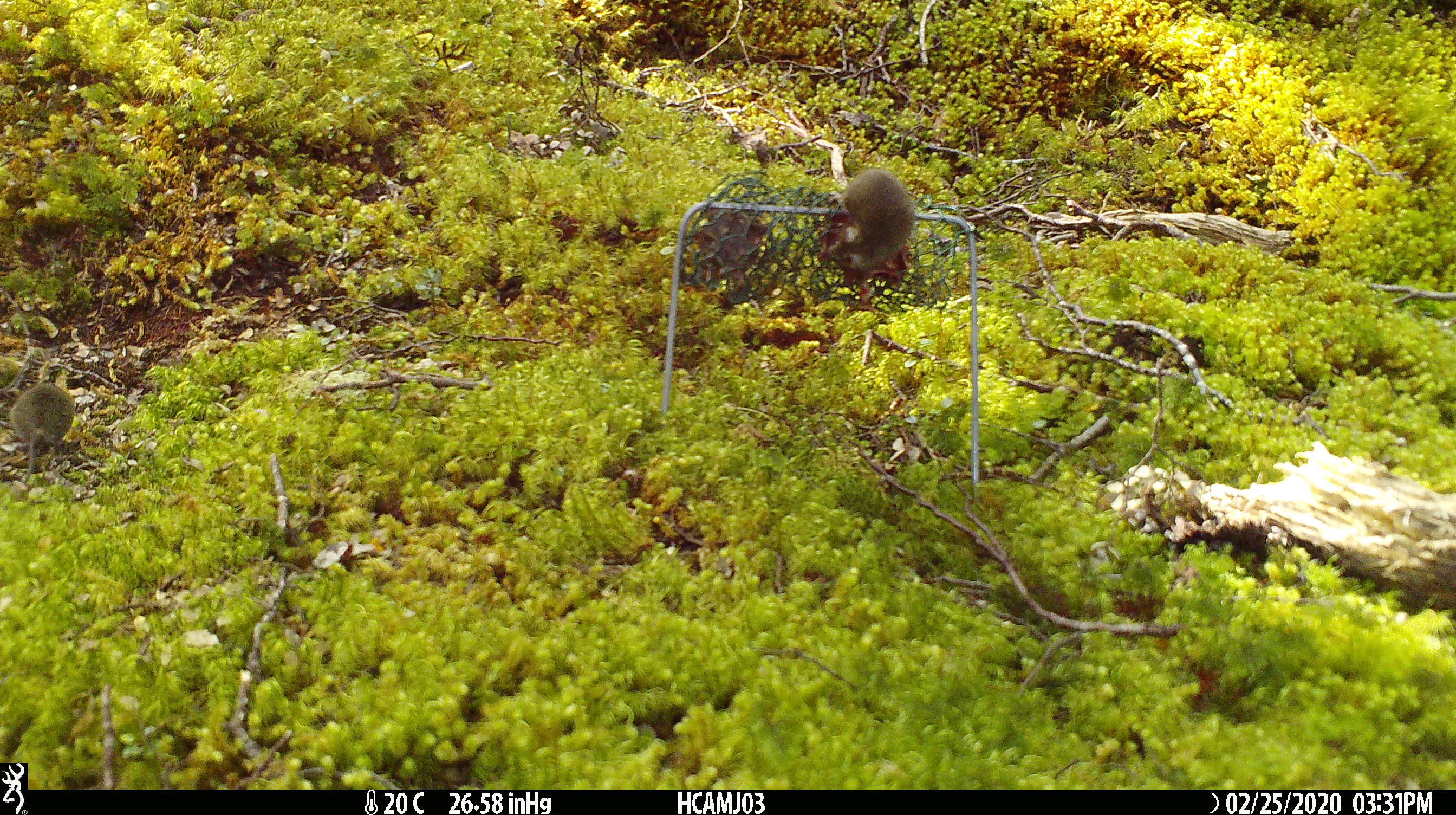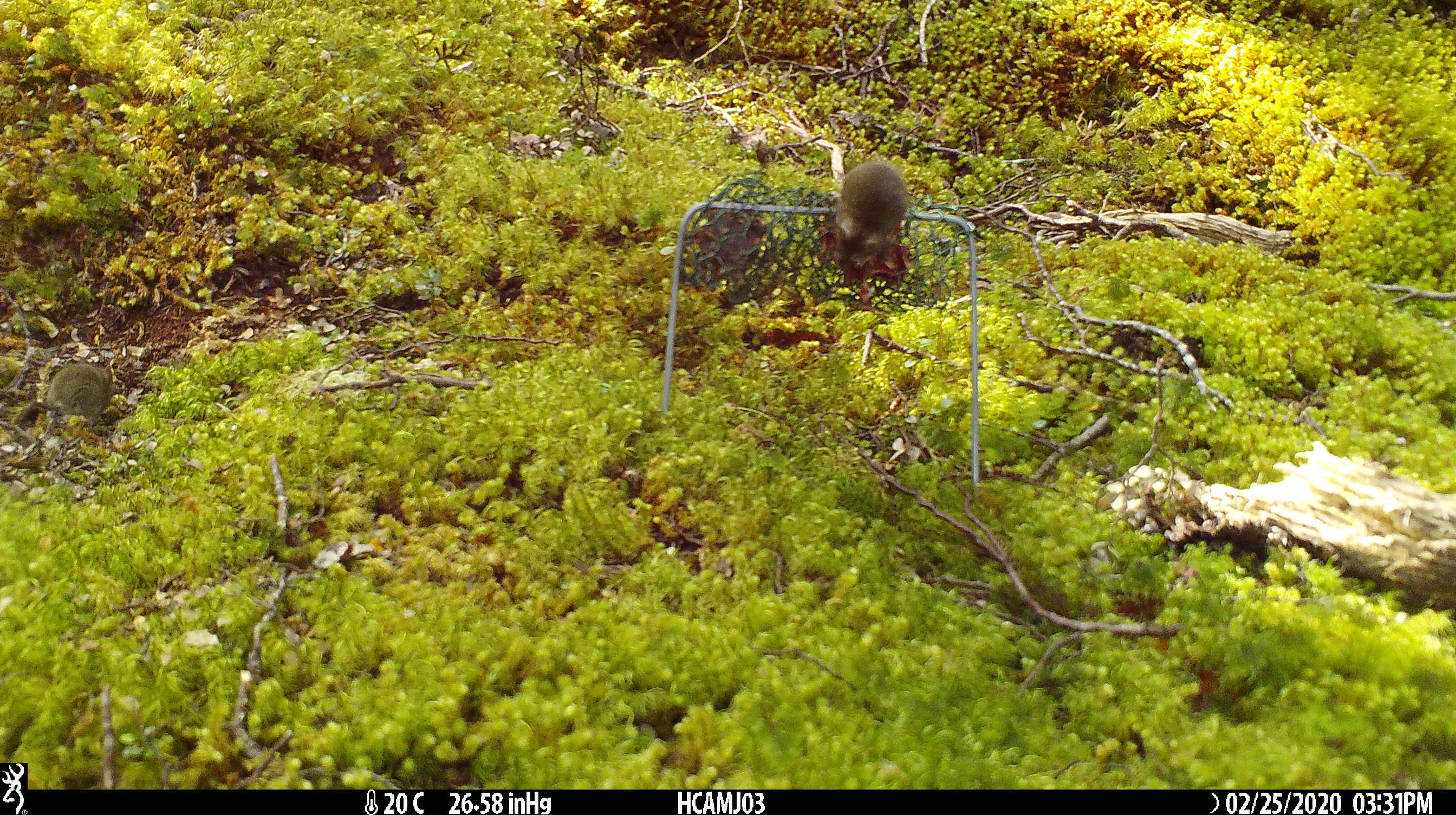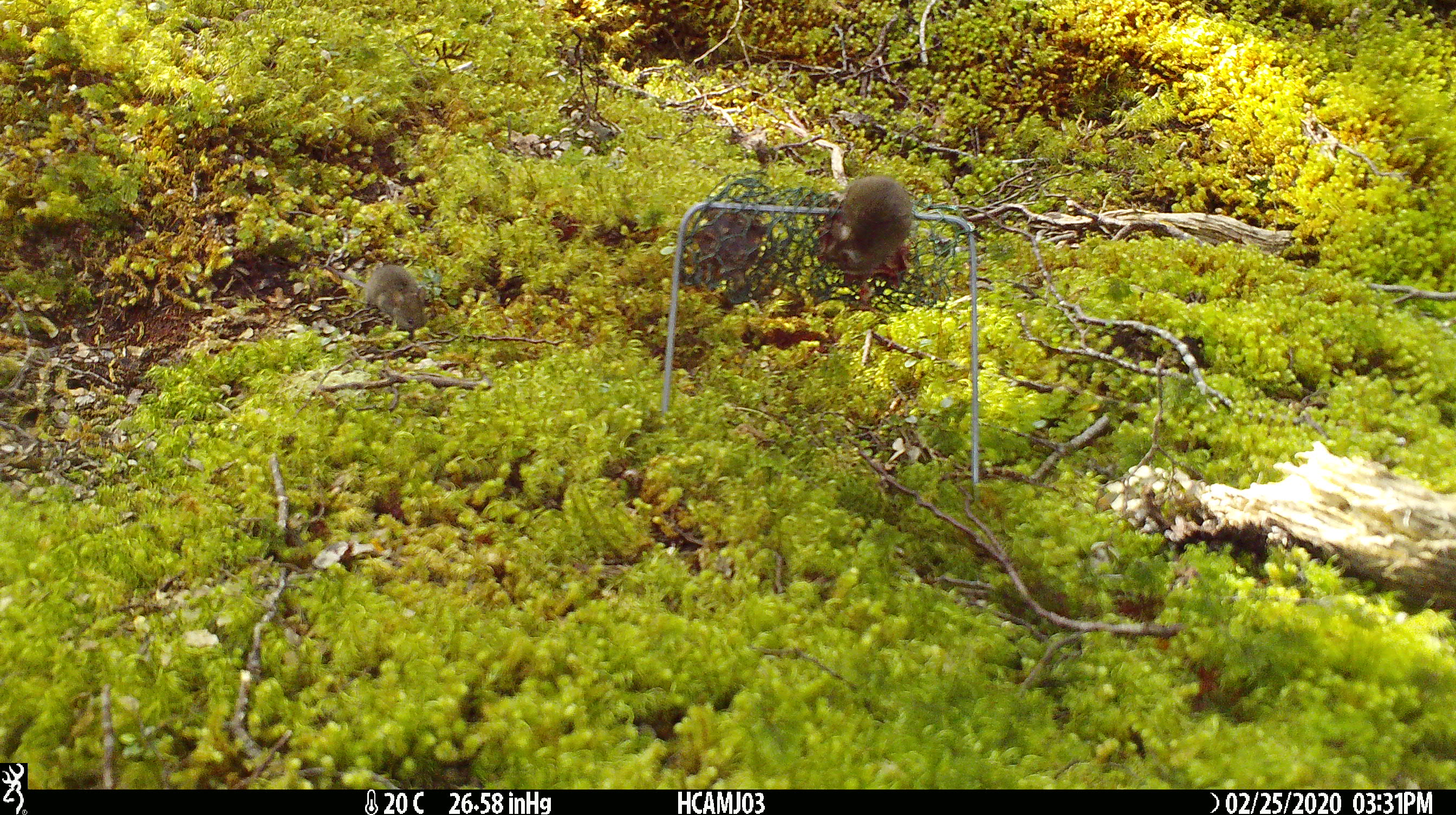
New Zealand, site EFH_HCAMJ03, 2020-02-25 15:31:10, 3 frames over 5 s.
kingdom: Animalia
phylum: Chordata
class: Mammalia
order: Rodentia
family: Muridae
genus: Mus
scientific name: Mus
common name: mouse